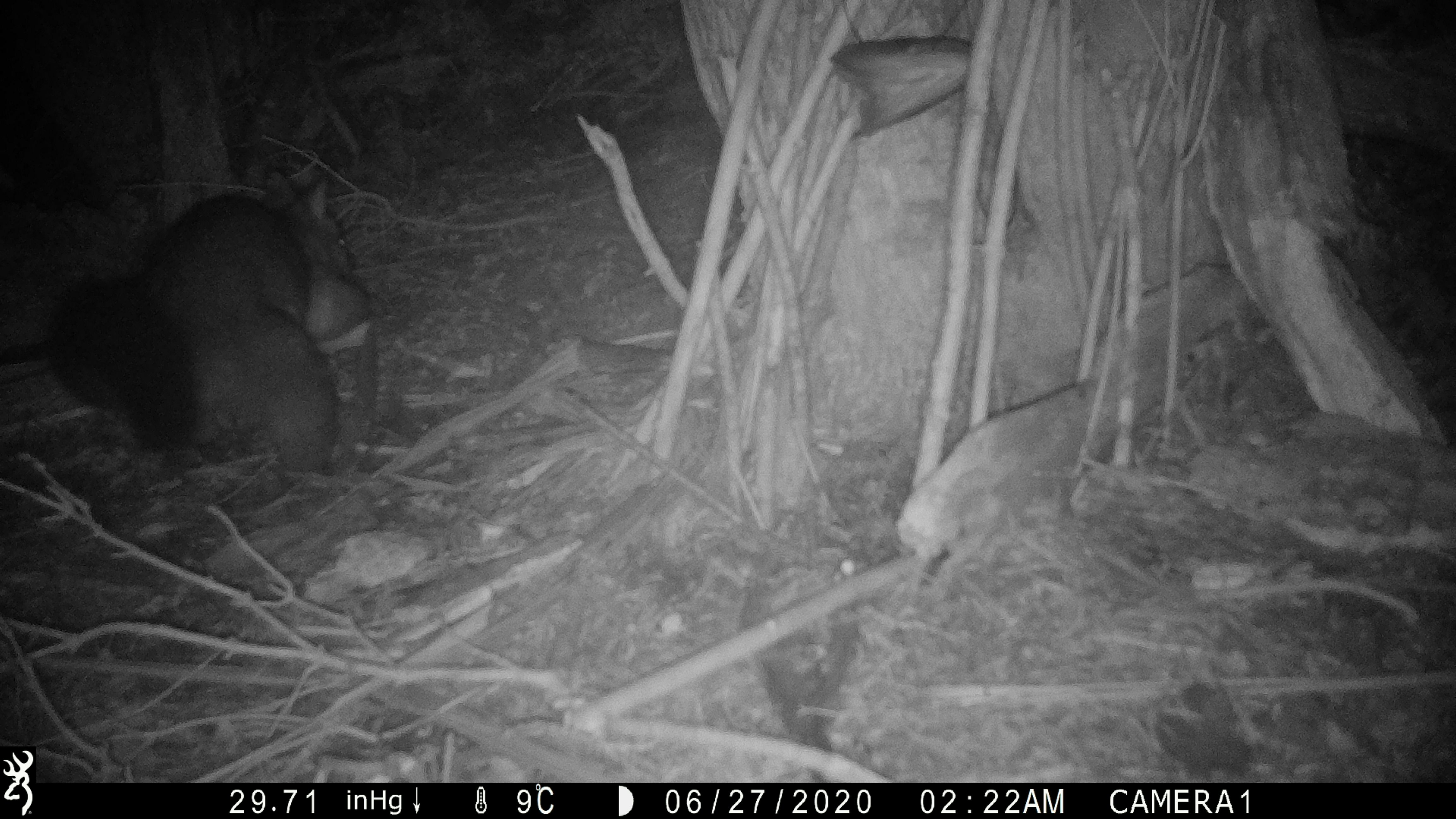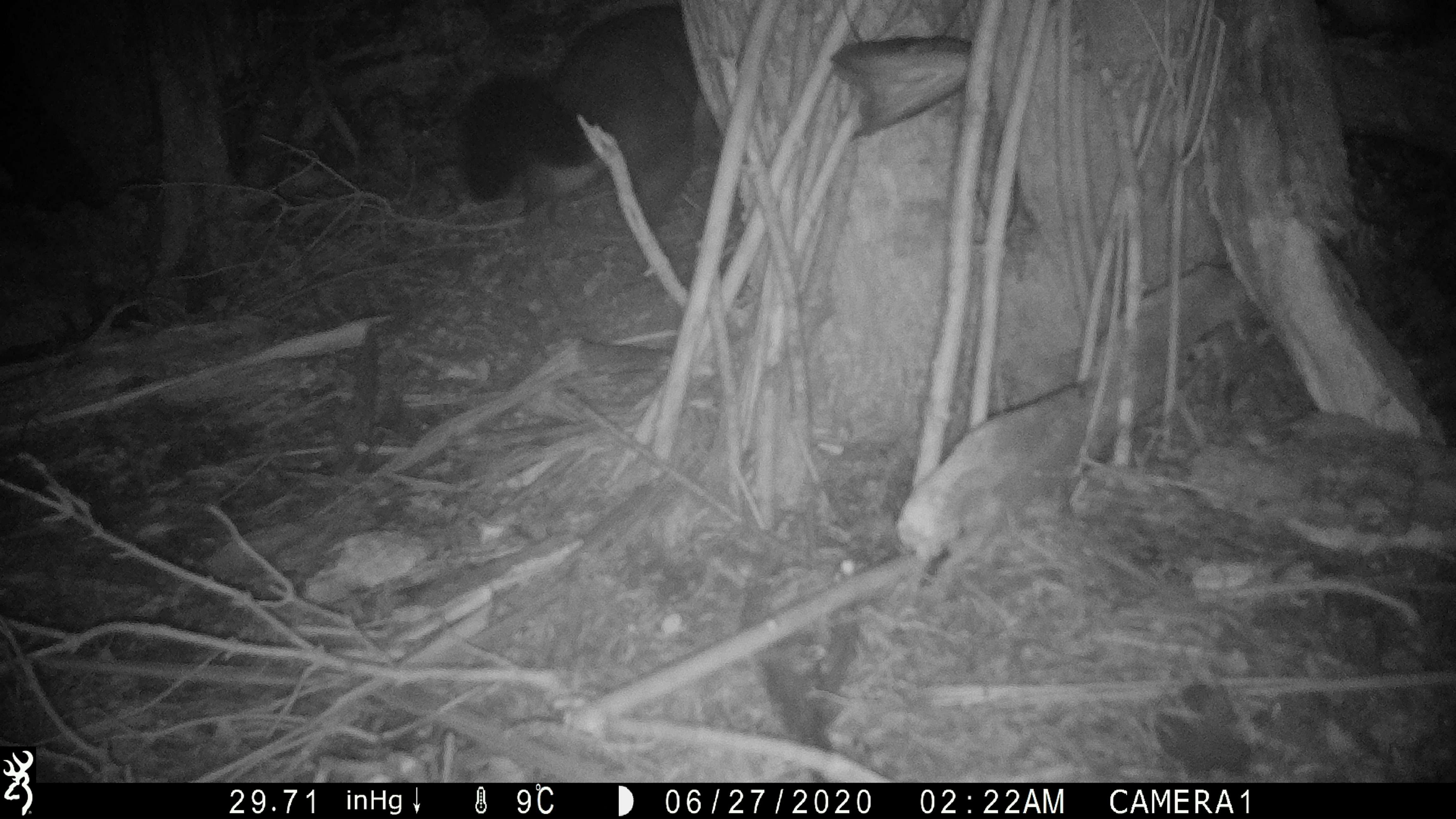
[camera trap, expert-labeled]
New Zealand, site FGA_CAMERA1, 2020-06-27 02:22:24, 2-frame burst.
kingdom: Animalia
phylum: Chordata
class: Mammalia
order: Diprotodontia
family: Phalangeridae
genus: Trichosurus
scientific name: Trichosurus vulpecula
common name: common brushtail possum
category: possum